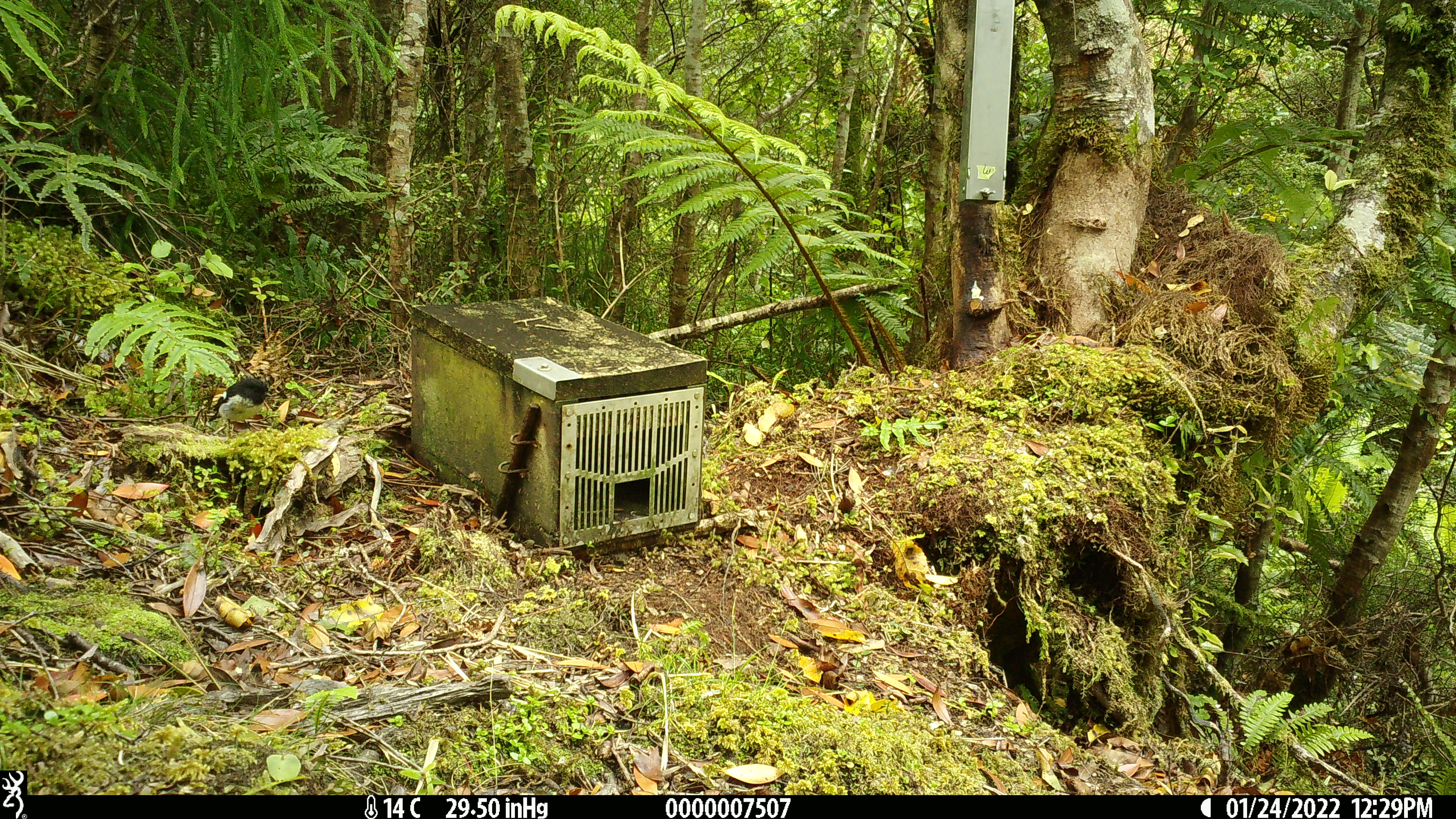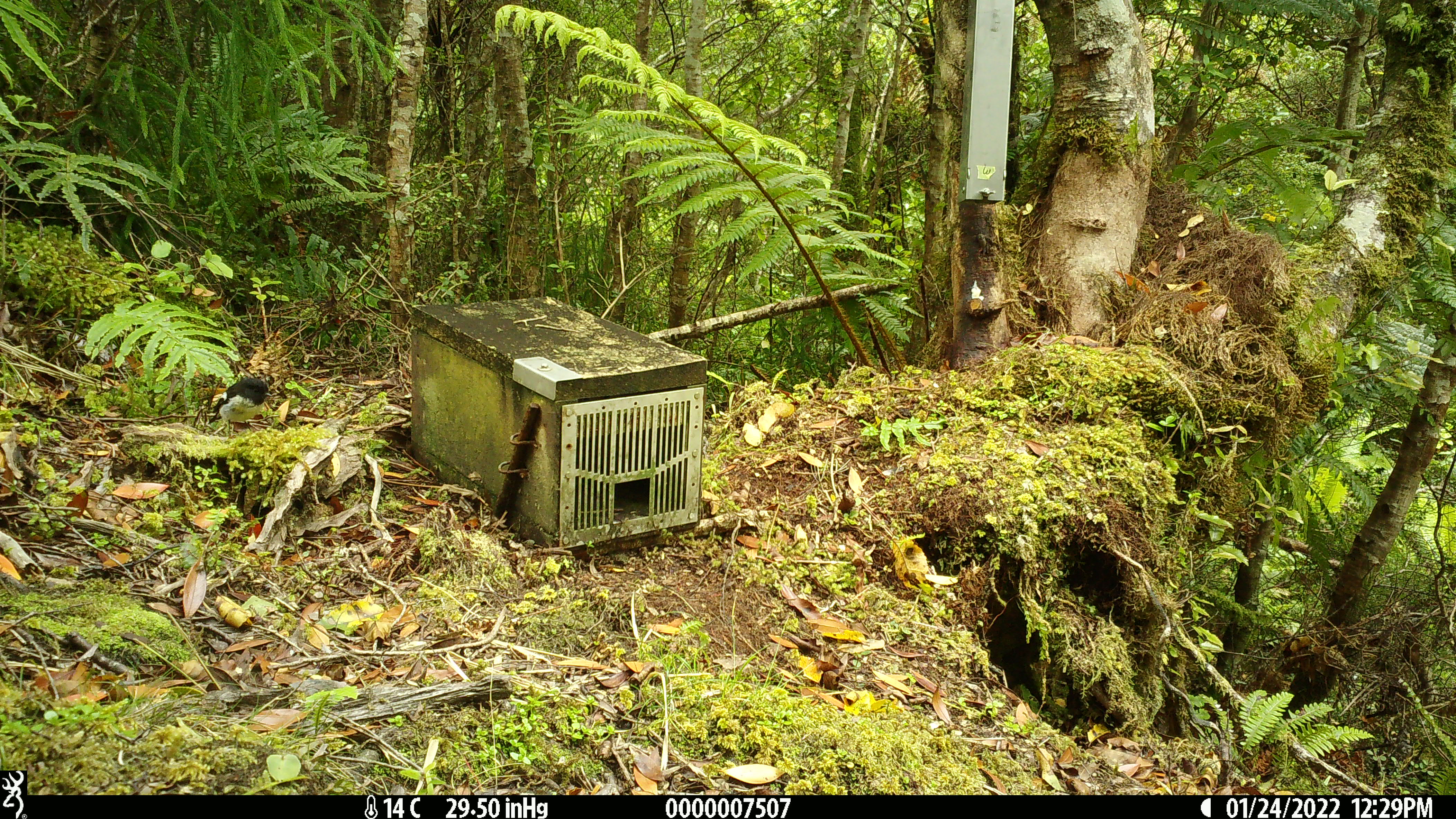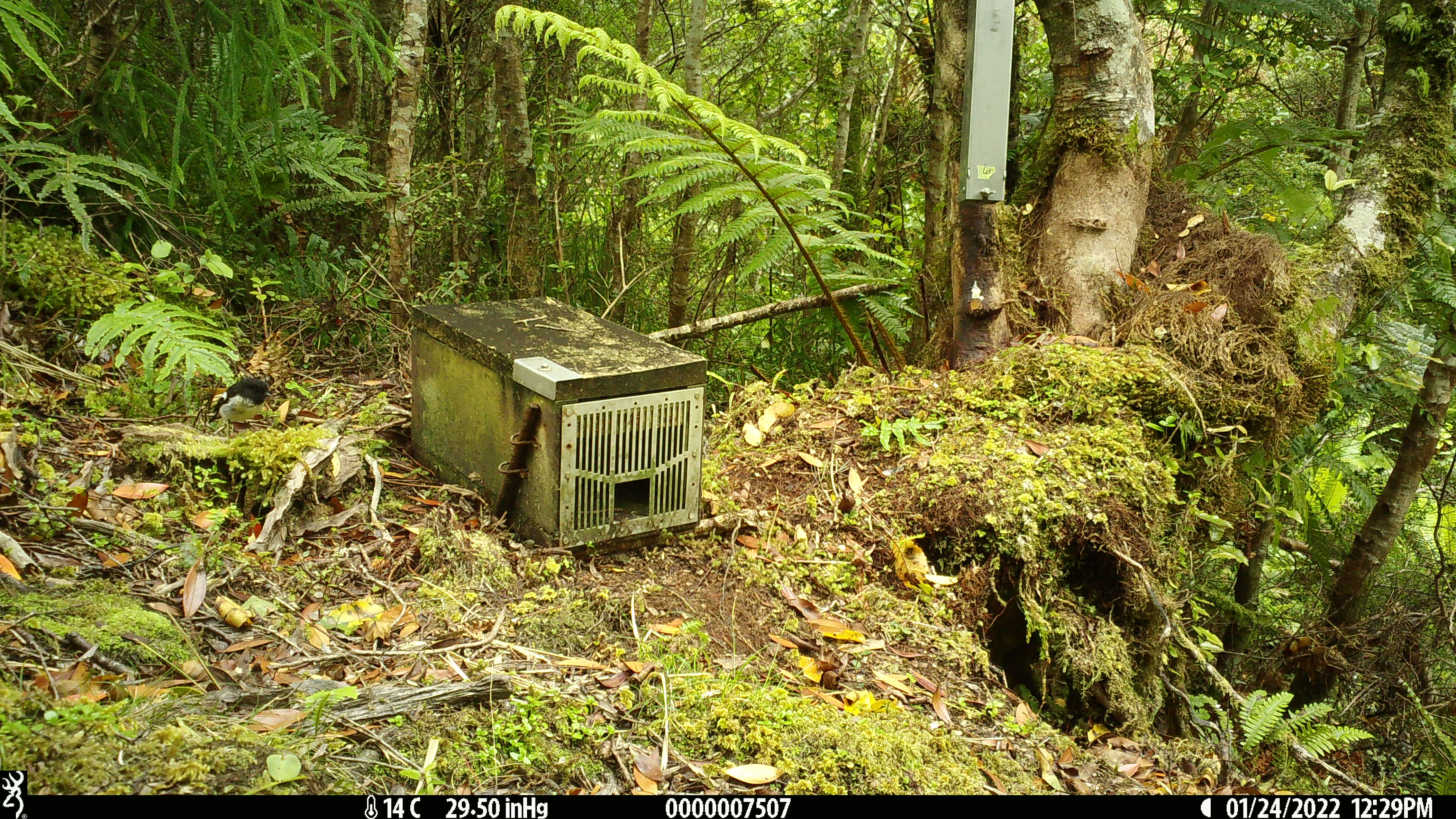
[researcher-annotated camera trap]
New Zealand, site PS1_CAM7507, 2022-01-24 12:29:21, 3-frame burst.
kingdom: Animalia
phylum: Chordata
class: Aves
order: Passeriformes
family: Petroicidae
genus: Petroica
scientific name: Petroica macrocephala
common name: tomtit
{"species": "tomtit (Petroica macrocephala)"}